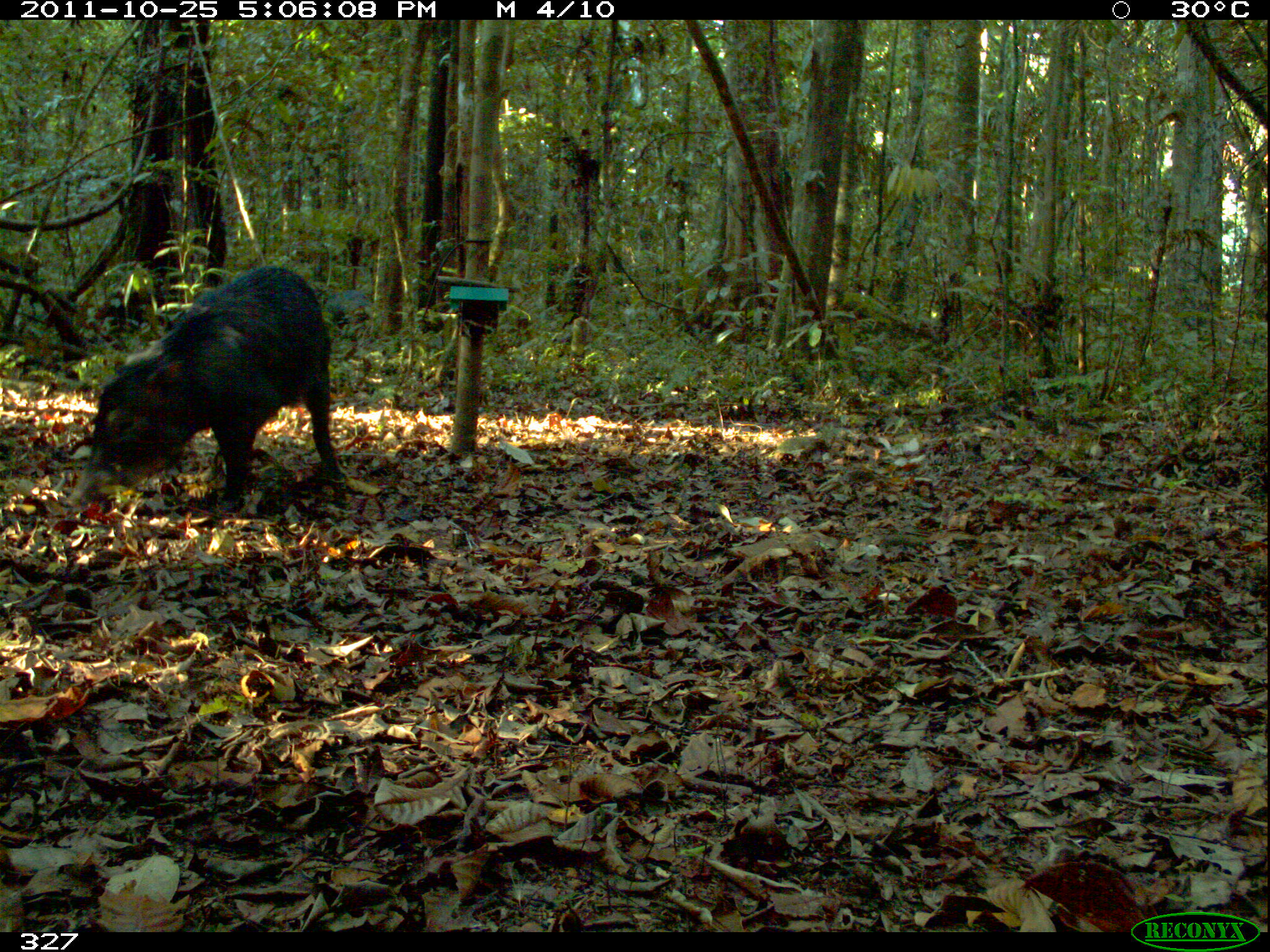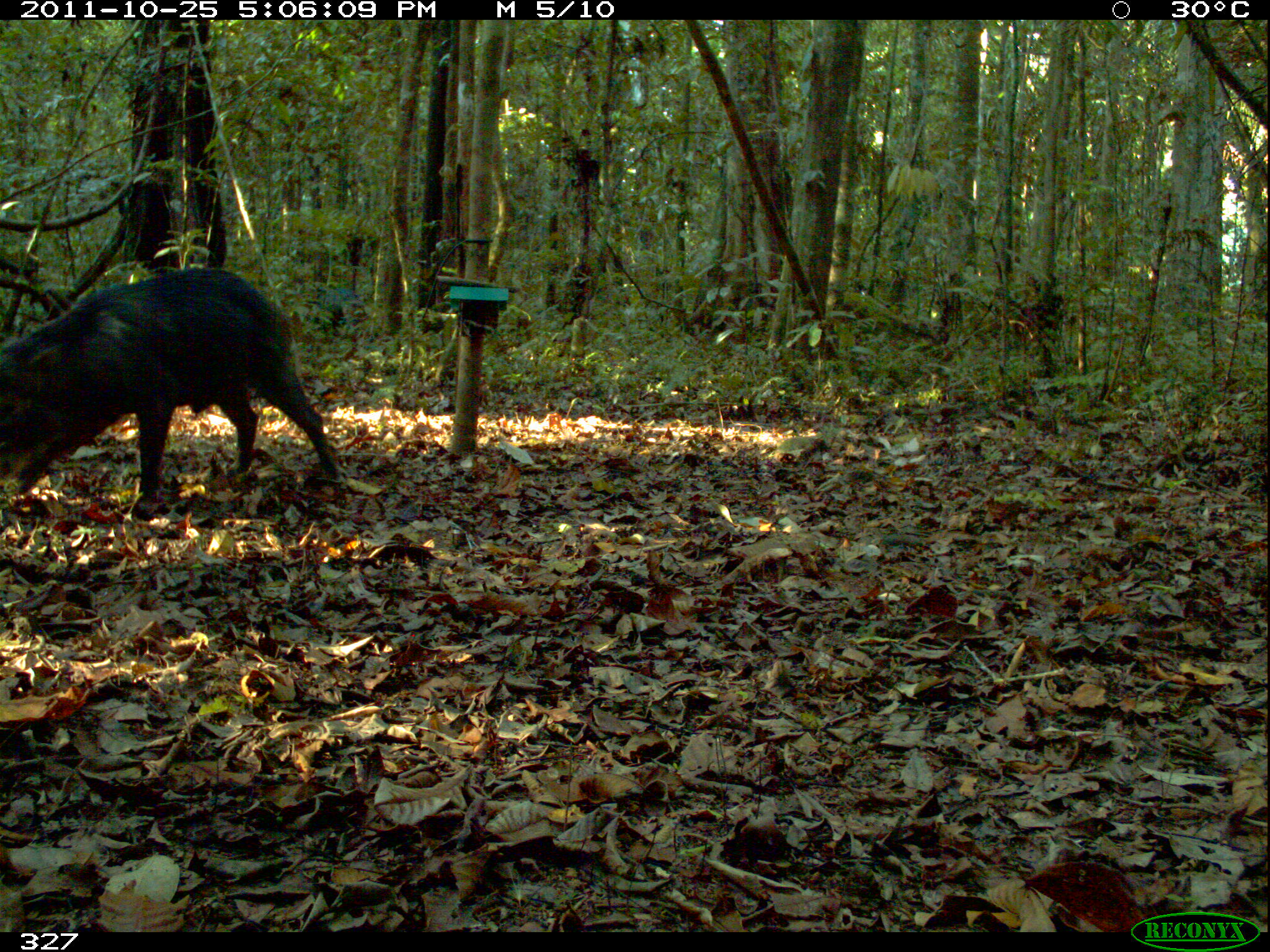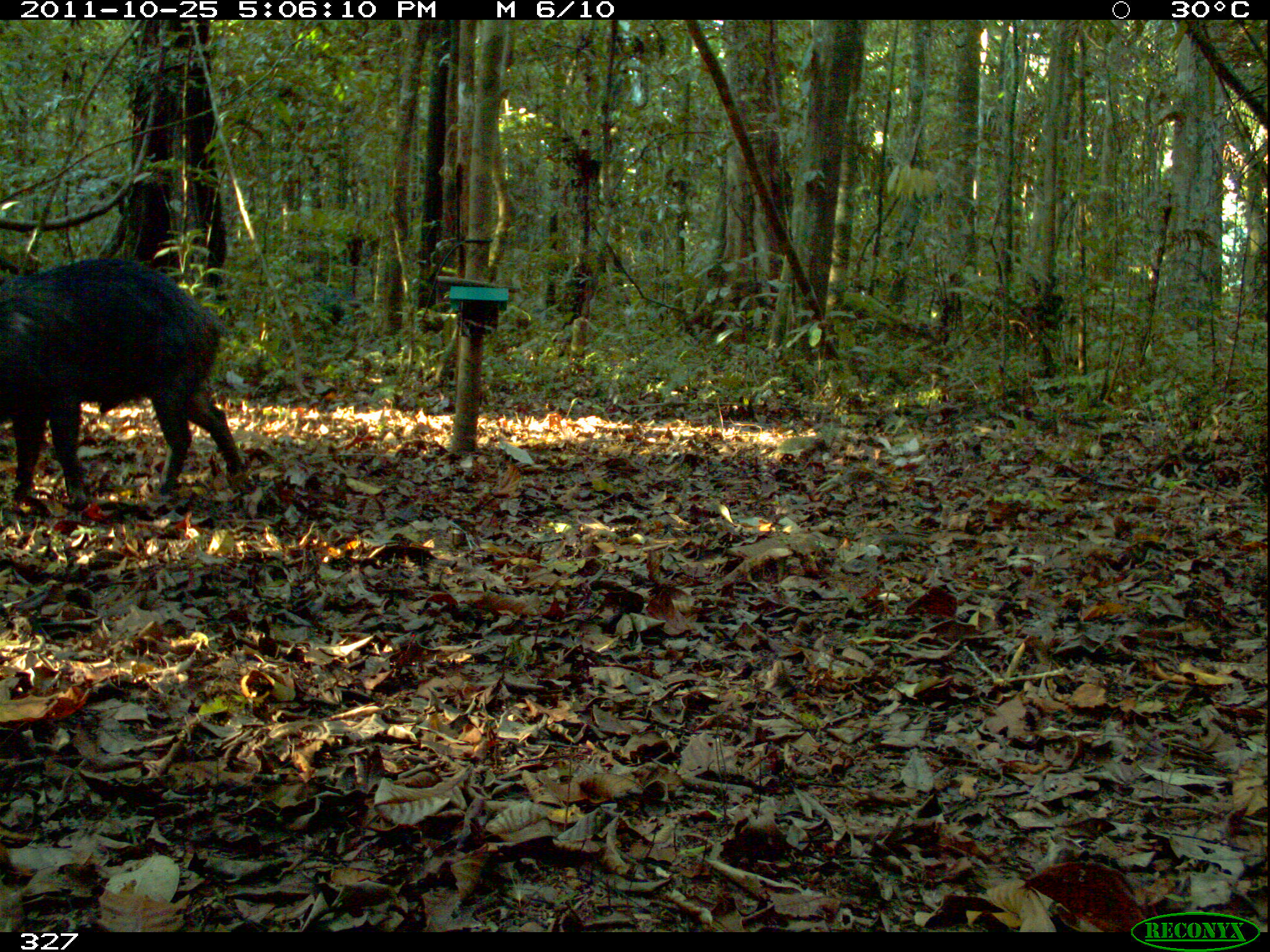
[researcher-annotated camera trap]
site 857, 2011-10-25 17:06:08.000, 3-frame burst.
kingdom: Animalia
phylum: Chordata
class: Mammalia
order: Artiodactyla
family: Tayassuidae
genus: Tayassu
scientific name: Tayassu pecari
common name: white-lipped peccary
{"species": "Tayassu pecari (white-lipped peccary)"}